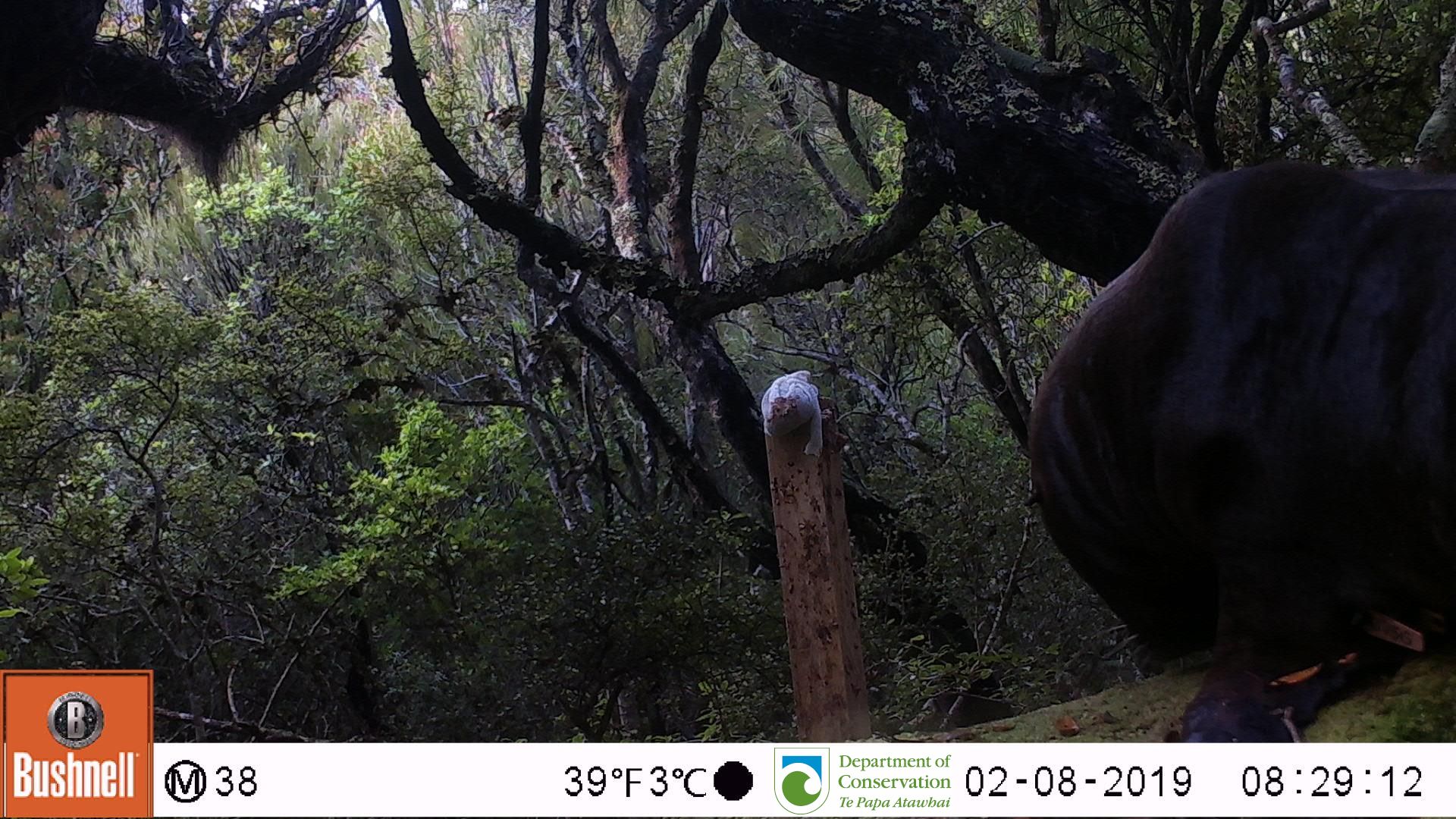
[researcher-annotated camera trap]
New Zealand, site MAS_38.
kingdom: Animalia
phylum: Chordata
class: Mammalia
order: Carnivora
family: Otariidae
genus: Phocarctos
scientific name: Phocarctos hookeri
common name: new zealand sea lion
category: sealion